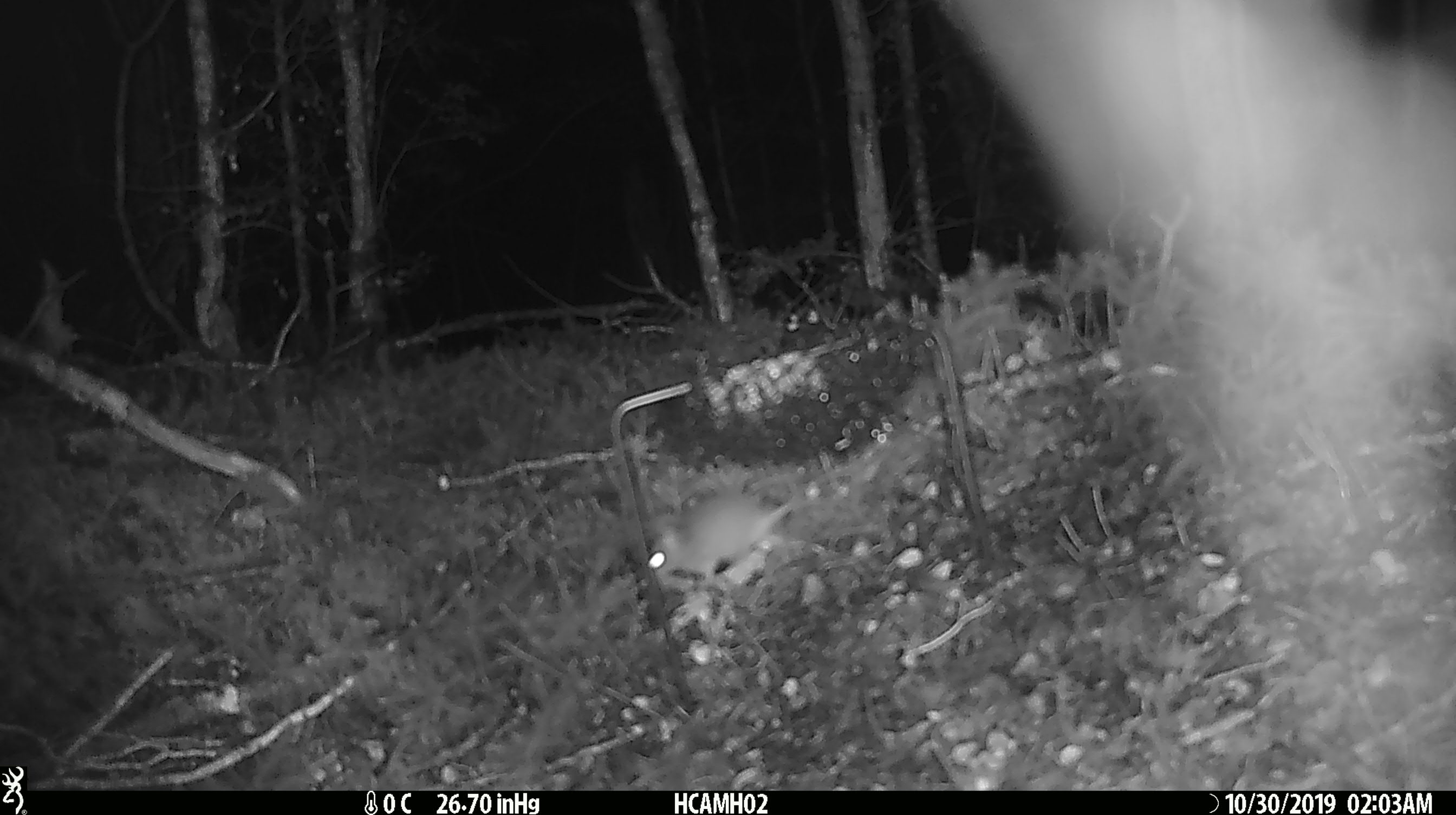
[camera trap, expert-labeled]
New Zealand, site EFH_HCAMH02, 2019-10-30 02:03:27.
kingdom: Animalia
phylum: Chordata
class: Mammalia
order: Rodentia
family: Muridae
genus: Mus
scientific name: Mus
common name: mouse